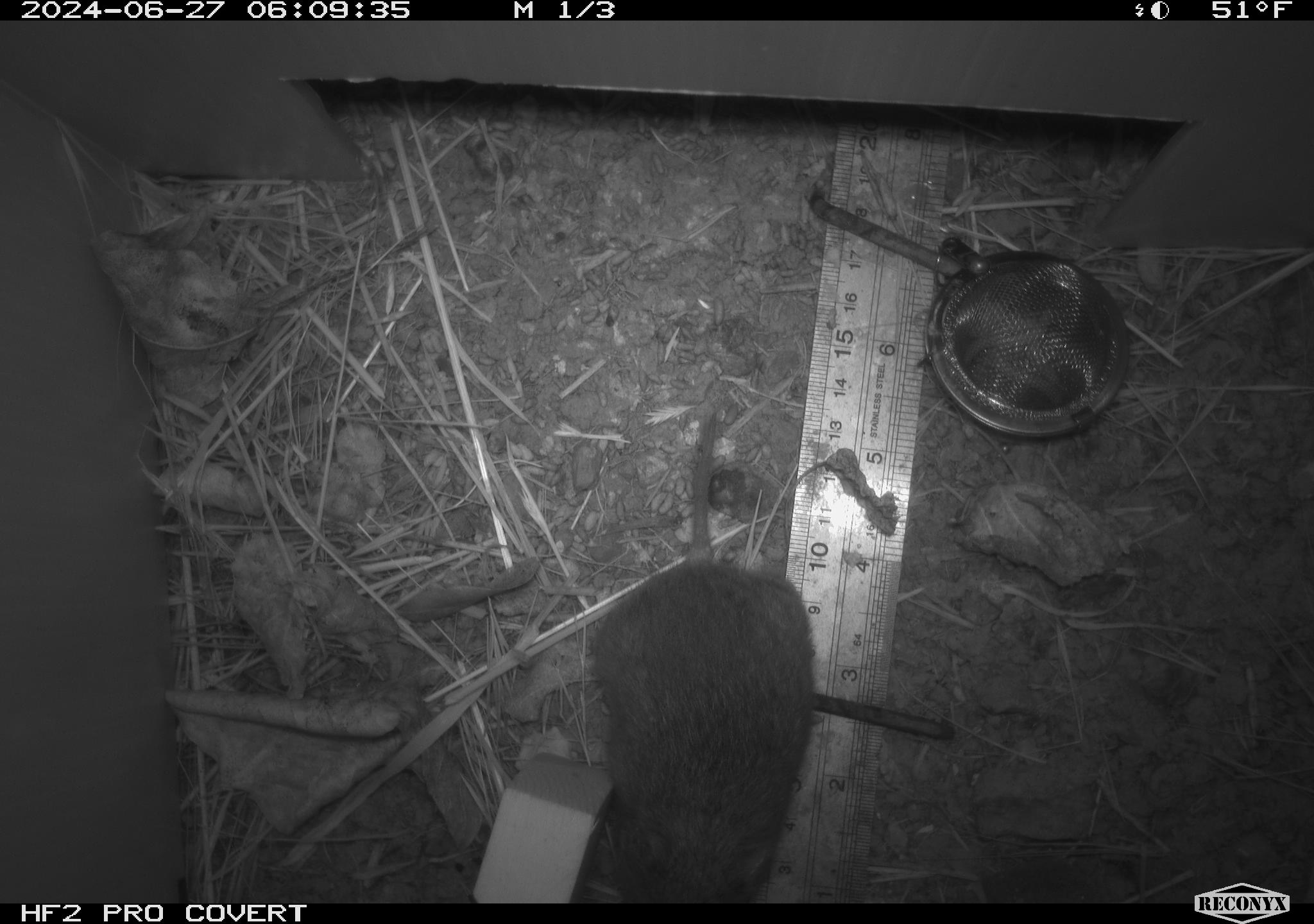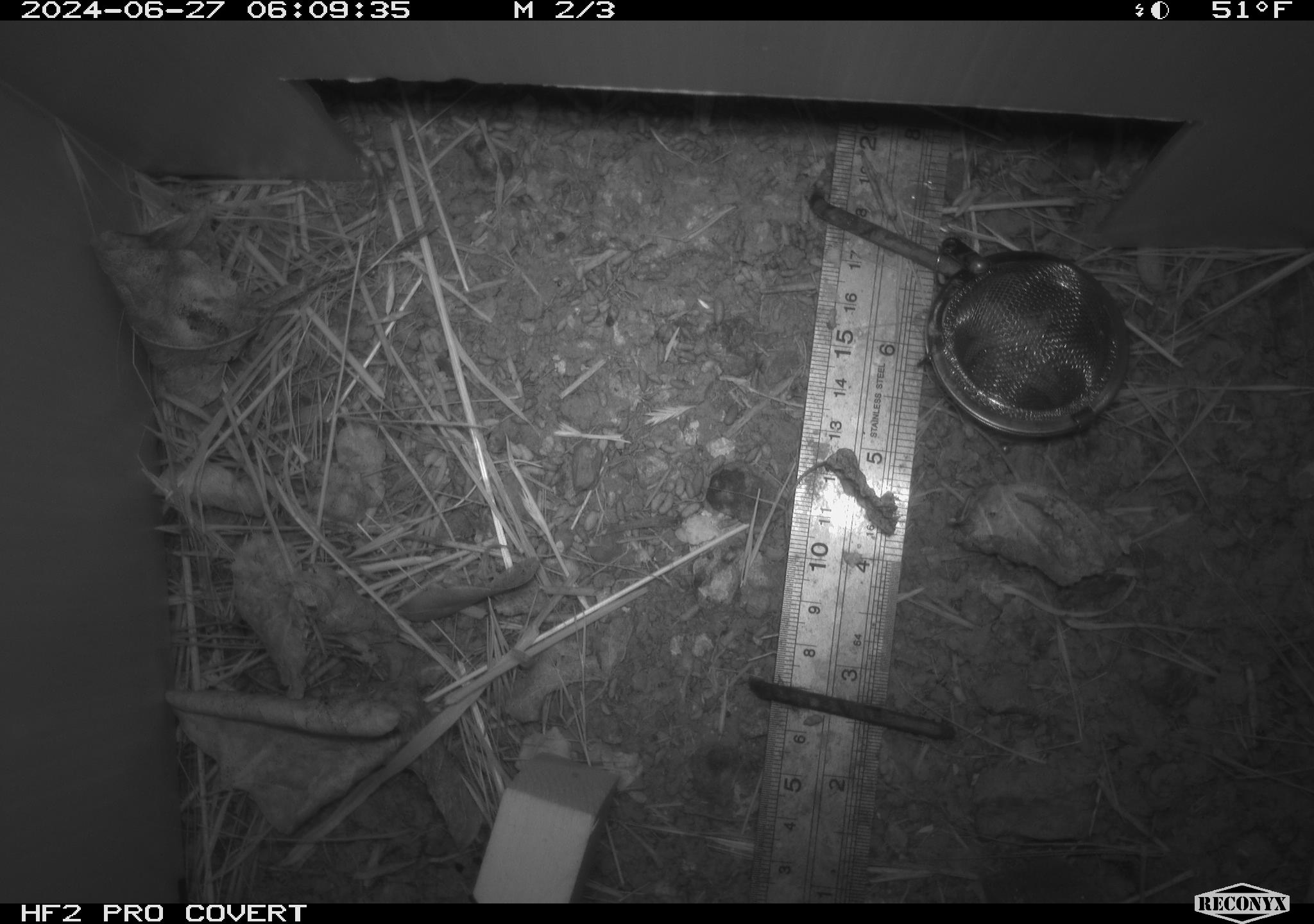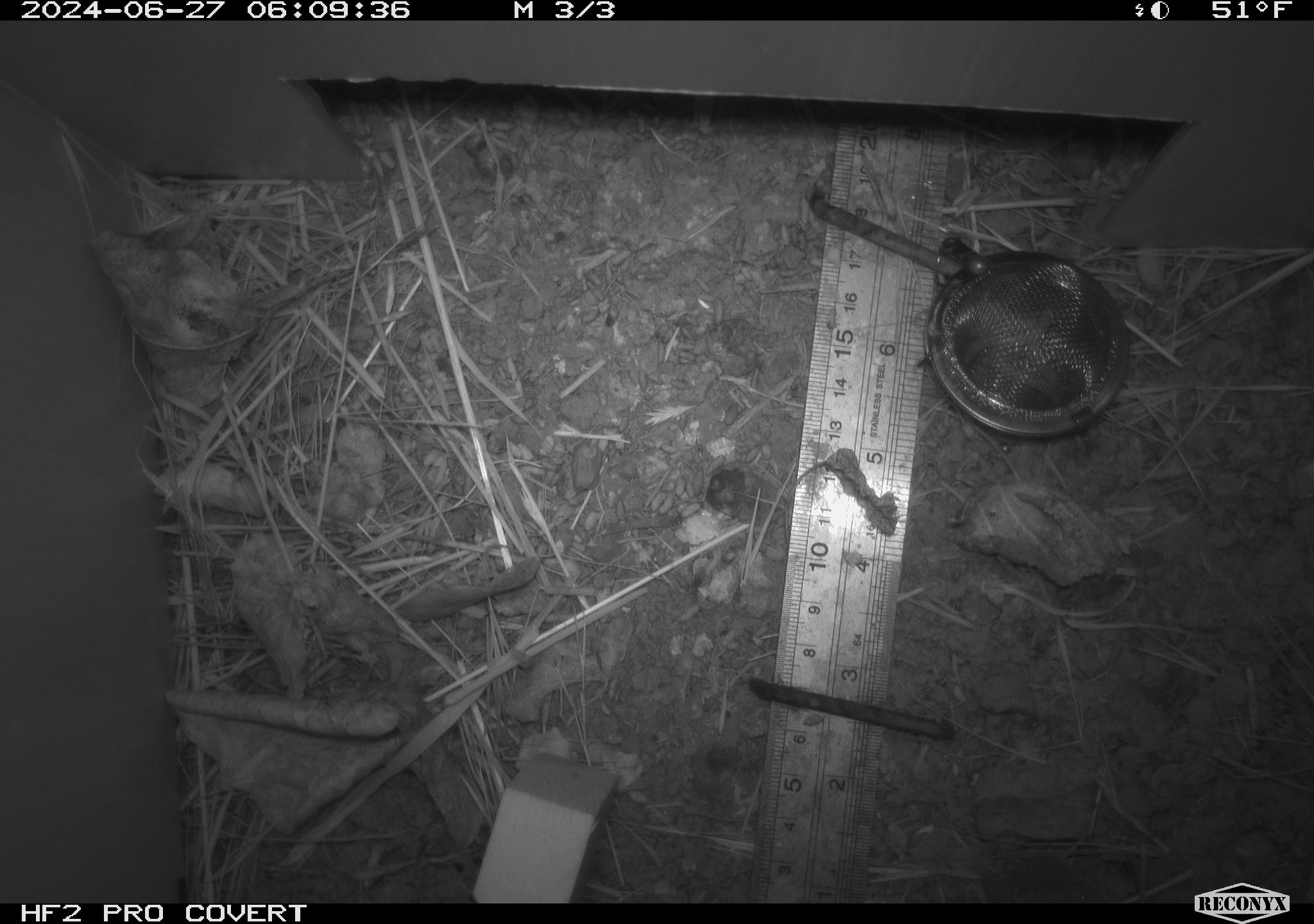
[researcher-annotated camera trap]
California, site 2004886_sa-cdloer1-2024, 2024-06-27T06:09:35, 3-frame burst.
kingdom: Animalia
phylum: Chordata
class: Mammalia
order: Rodentia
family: Cricetidae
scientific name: Arvicolinae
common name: voles, lemmings, and muskrats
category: arvicolinae subfamily